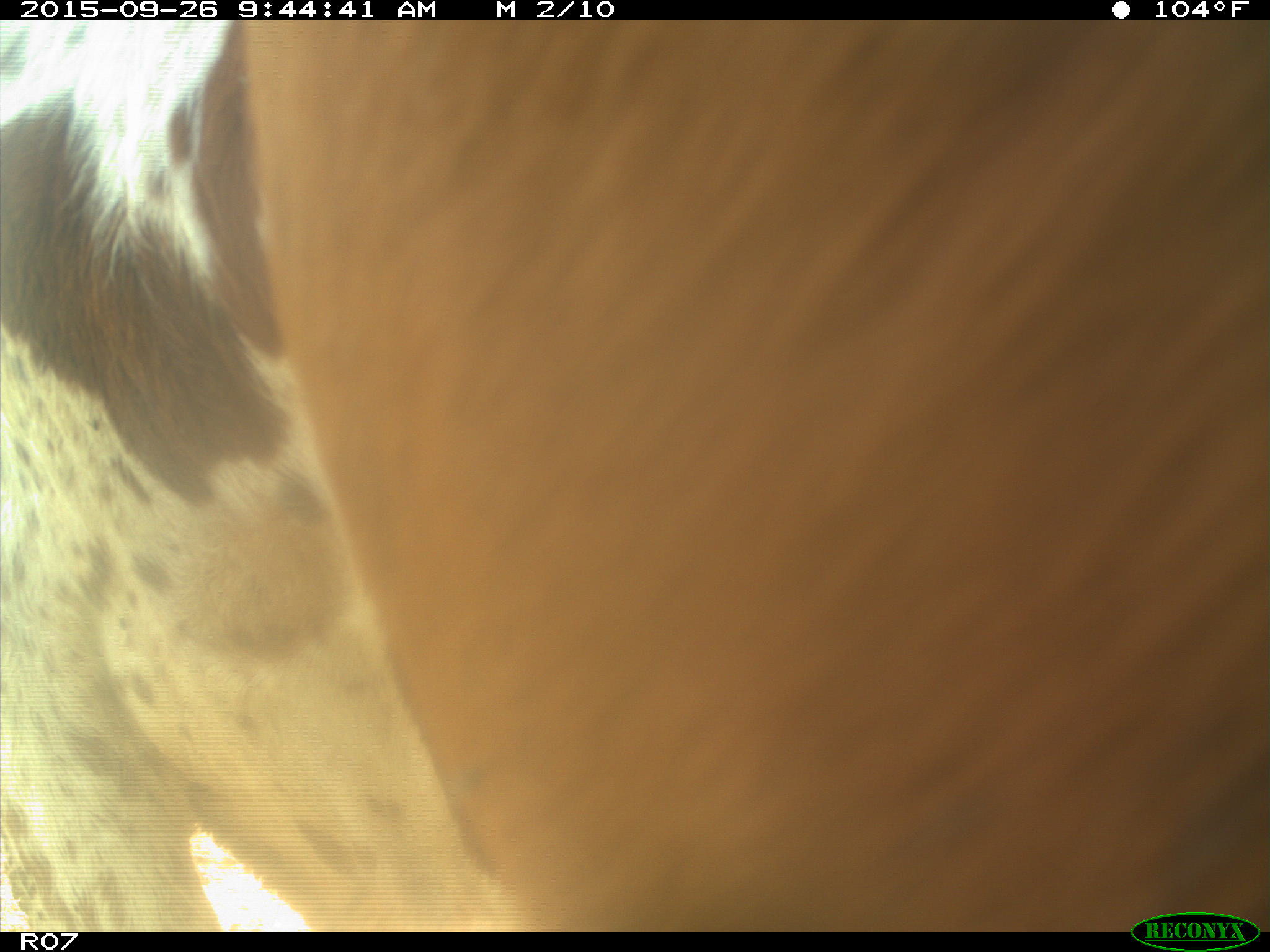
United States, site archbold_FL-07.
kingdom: Animalia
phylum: Chordata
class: Mammalia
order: Artiodactyla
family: Bovidae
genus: Bos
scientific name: Bos taurus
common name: domestic cow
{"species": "Bos taurus (domestic cow)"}